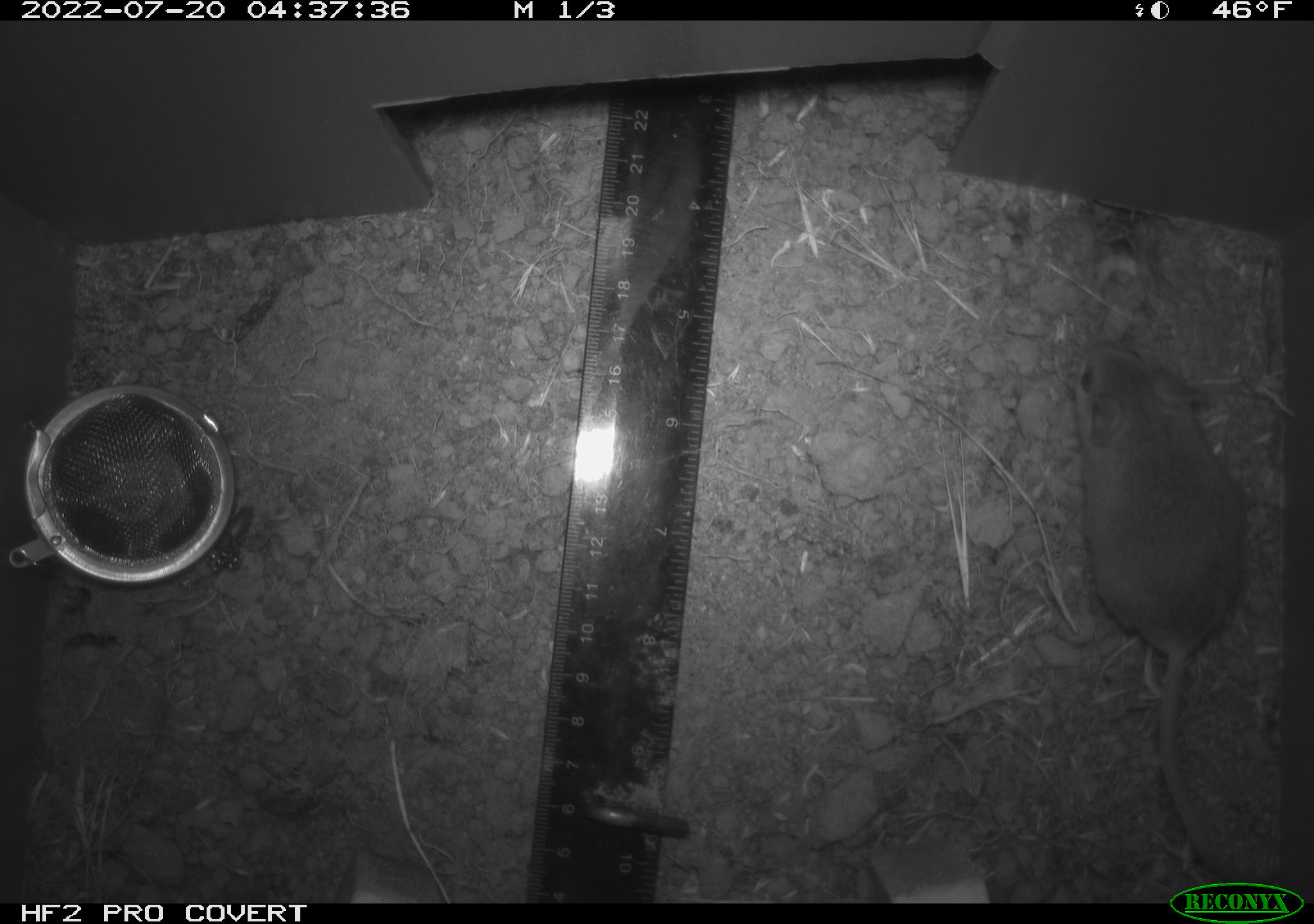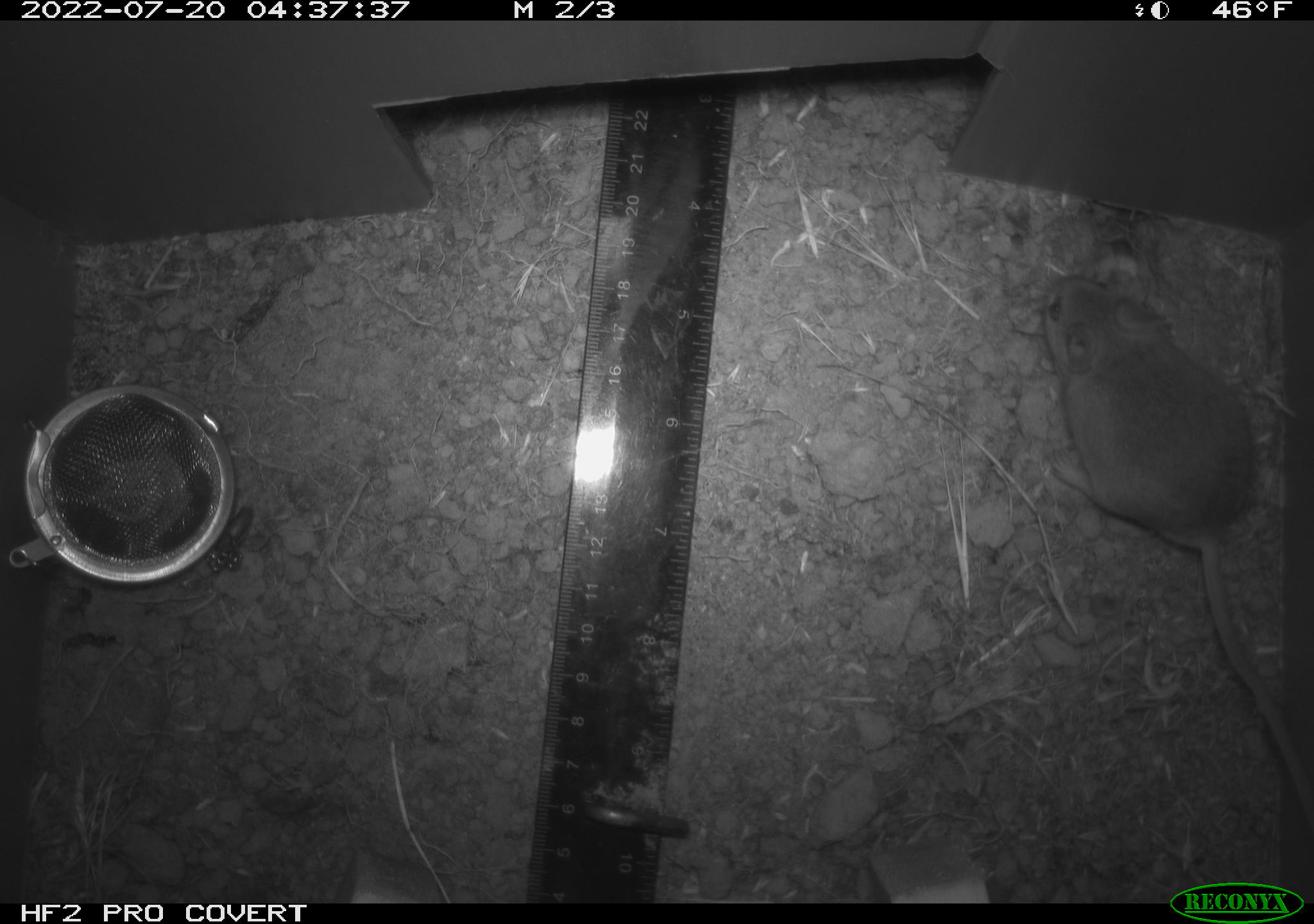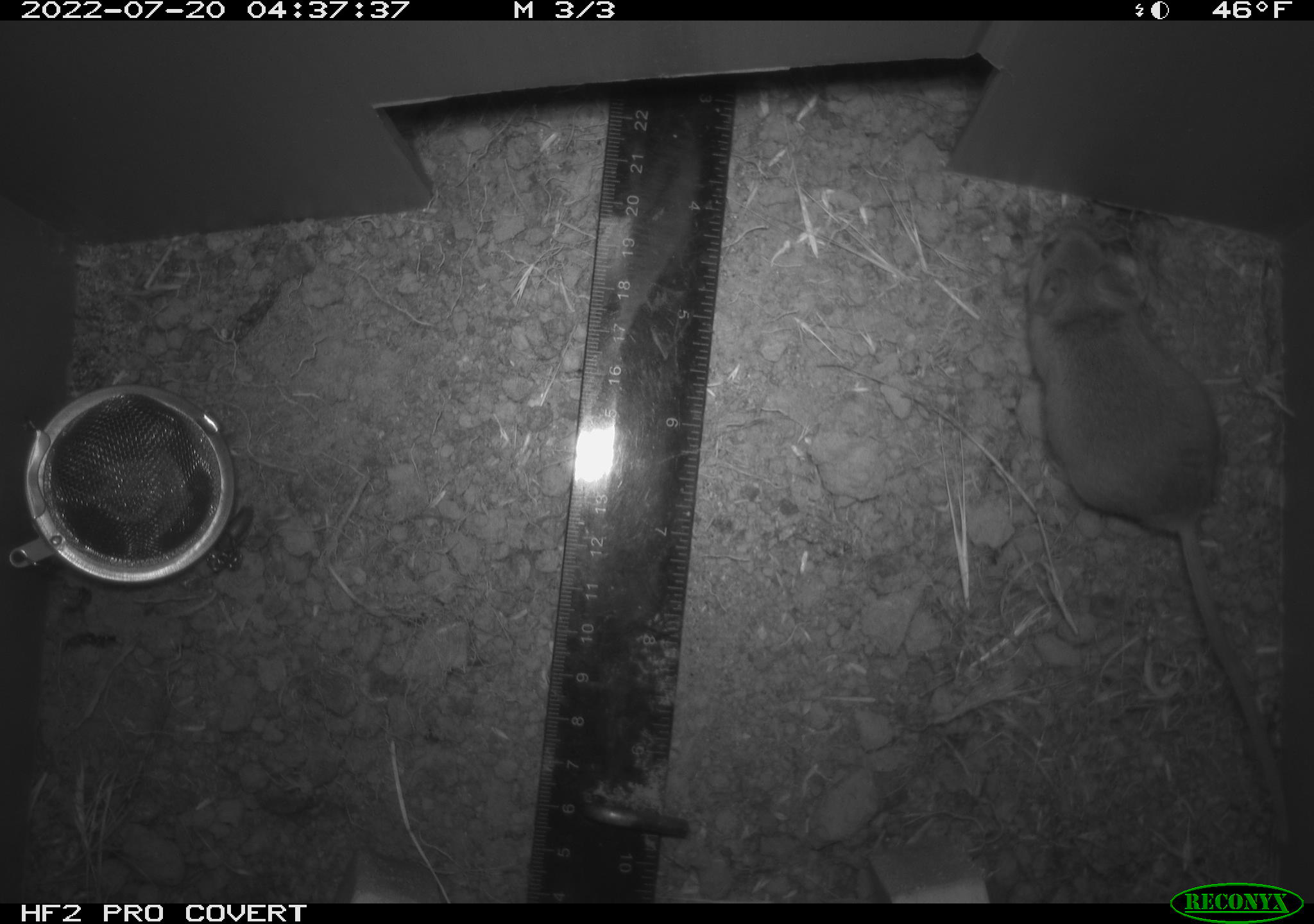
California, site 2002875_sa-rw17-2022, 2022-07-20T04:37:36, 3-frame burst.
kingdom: Animalia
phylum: Chordata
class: Mammalia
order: Rodentia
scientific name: Rodentia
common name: mouse species